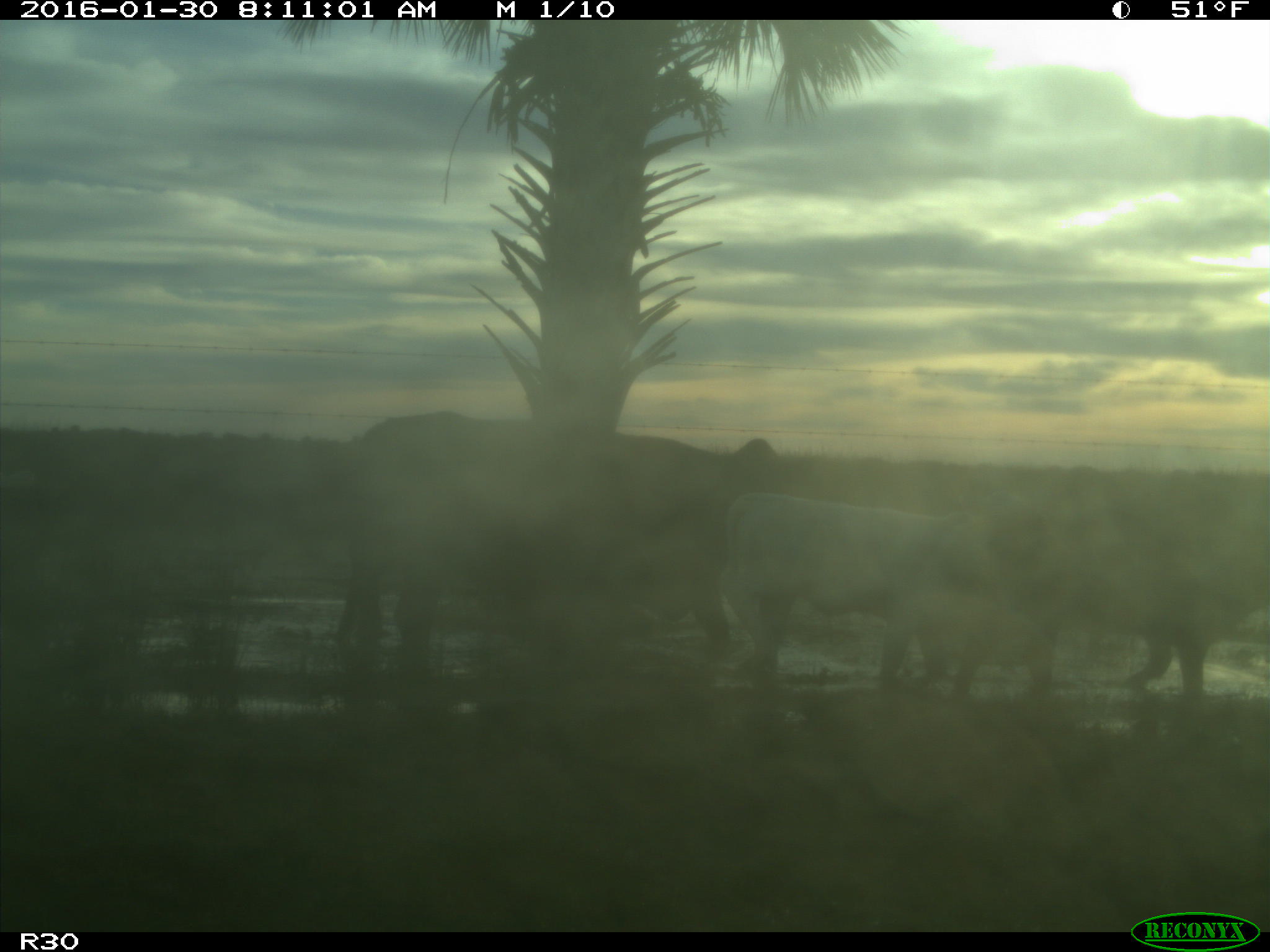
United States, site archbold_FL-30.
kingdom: Animalia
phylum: Chordata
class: Mammalia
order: Artiodactyla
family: Bovidae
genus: Bos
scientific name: Bos taurus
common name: domestic cow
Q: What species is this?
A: Bos taurus (domestic cow).